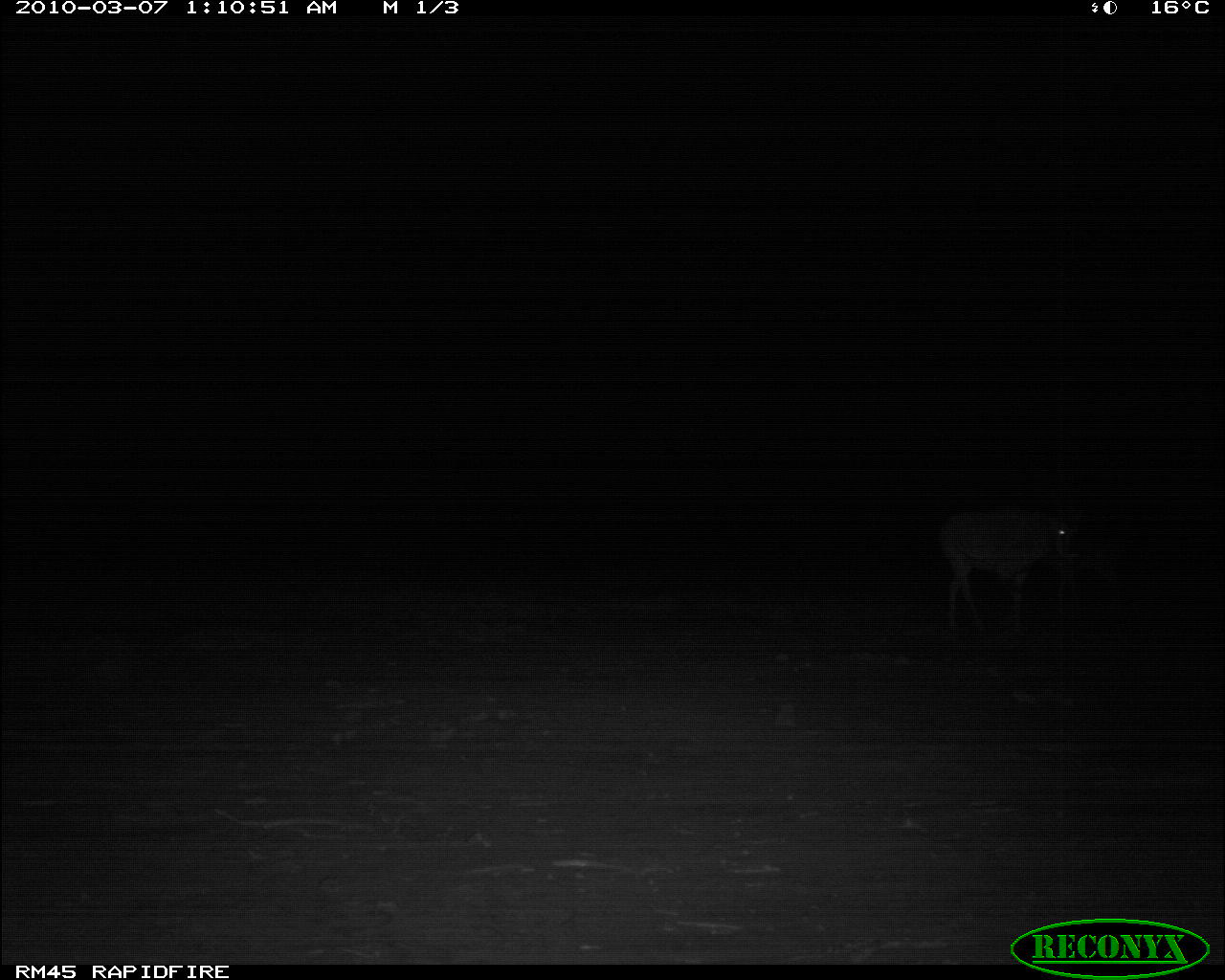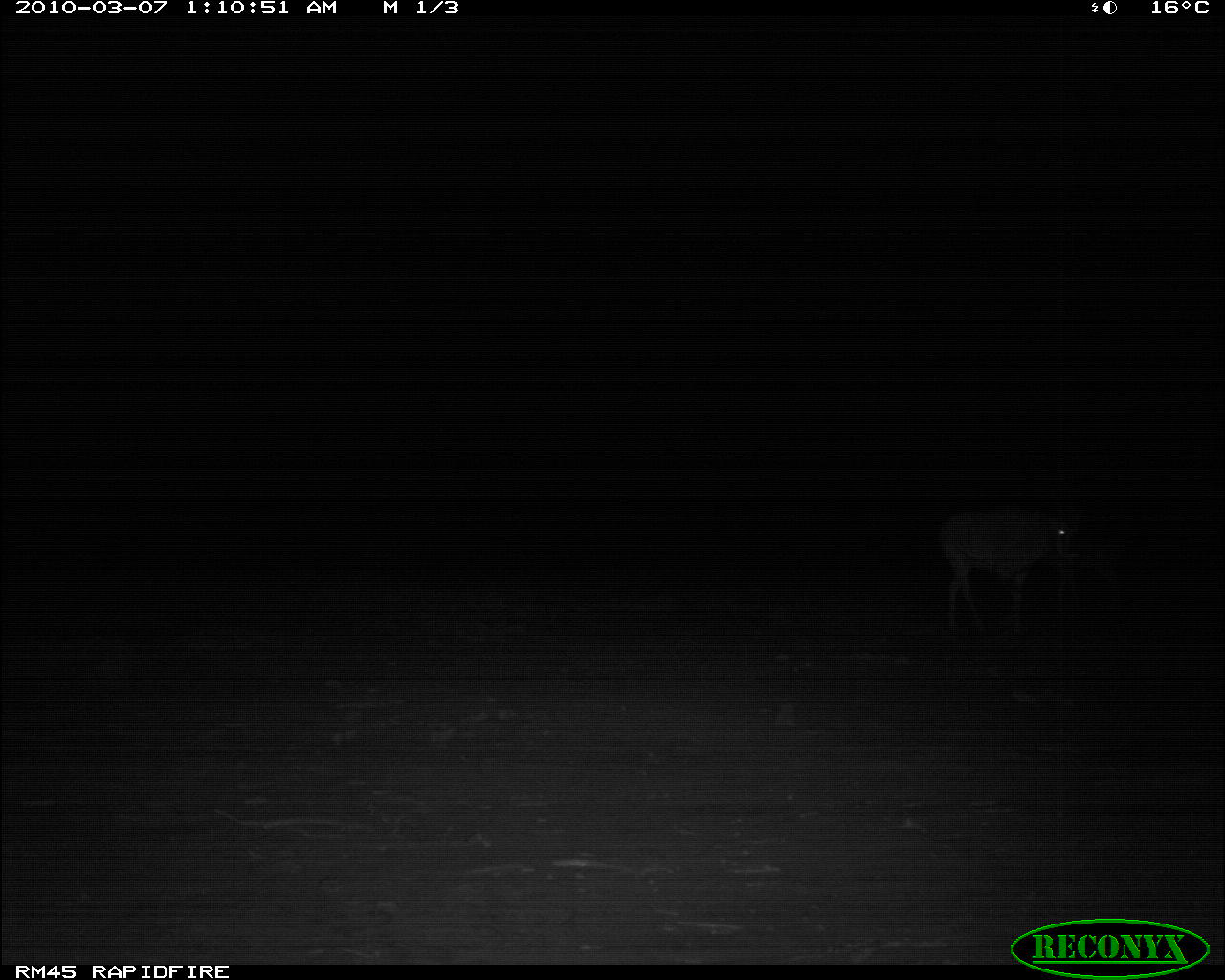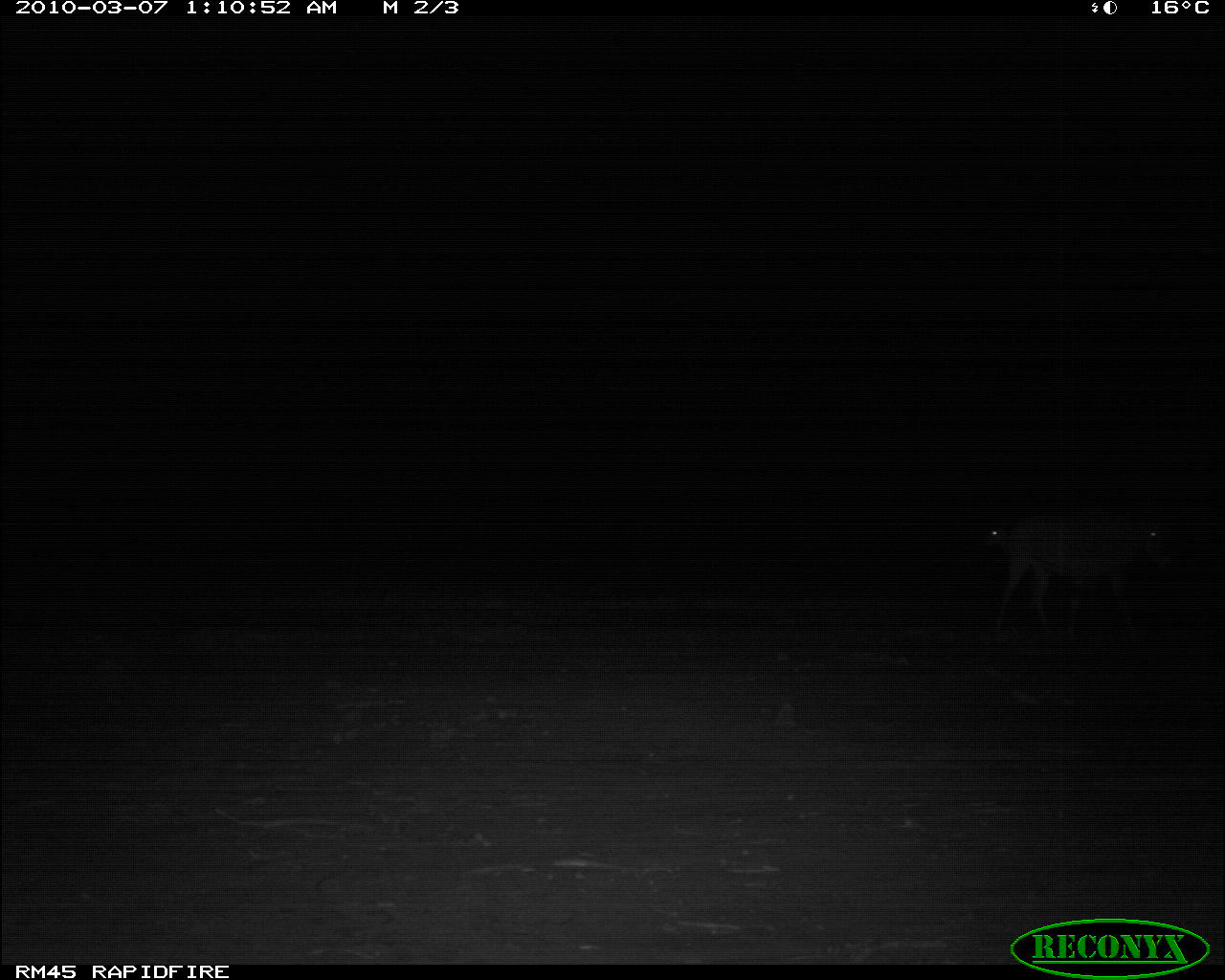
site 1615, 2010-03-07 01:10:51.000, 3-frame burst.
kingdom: Animalia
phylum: Chordata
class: Mammalia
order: Artiodactyla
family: Bovidae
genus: Oryx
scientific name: Oryx beisa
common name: east african oryx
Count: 1.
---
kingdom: Animalia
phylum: Chordata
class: Mammalia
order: Artiodactyla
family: Bovidae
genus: Nanger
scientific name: Nanger granti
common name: grant's gazelle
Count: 1.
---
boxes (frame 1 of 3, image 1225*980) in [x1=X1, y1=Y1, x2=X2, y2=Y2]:
oryx beisa: [x1=940, y1=510, x2=1081, y2=636]; [x1=1054, y1=514, x2=1140, y2=617]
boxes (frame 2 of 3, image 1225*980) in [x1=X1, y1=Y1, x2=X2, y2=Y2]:
nanger granti: [x1=940, y1=508, x2=1078, y2=636]; [x1=1057, y1=528, x2=1142, y2=625]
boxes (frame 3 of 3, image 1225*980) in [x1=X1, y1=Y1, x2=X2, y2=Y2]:
oryx beisa: [x1=995, y1=508, x2=1173, y2=643]; [x1=984, y1=528, x2=1097, y2=635]